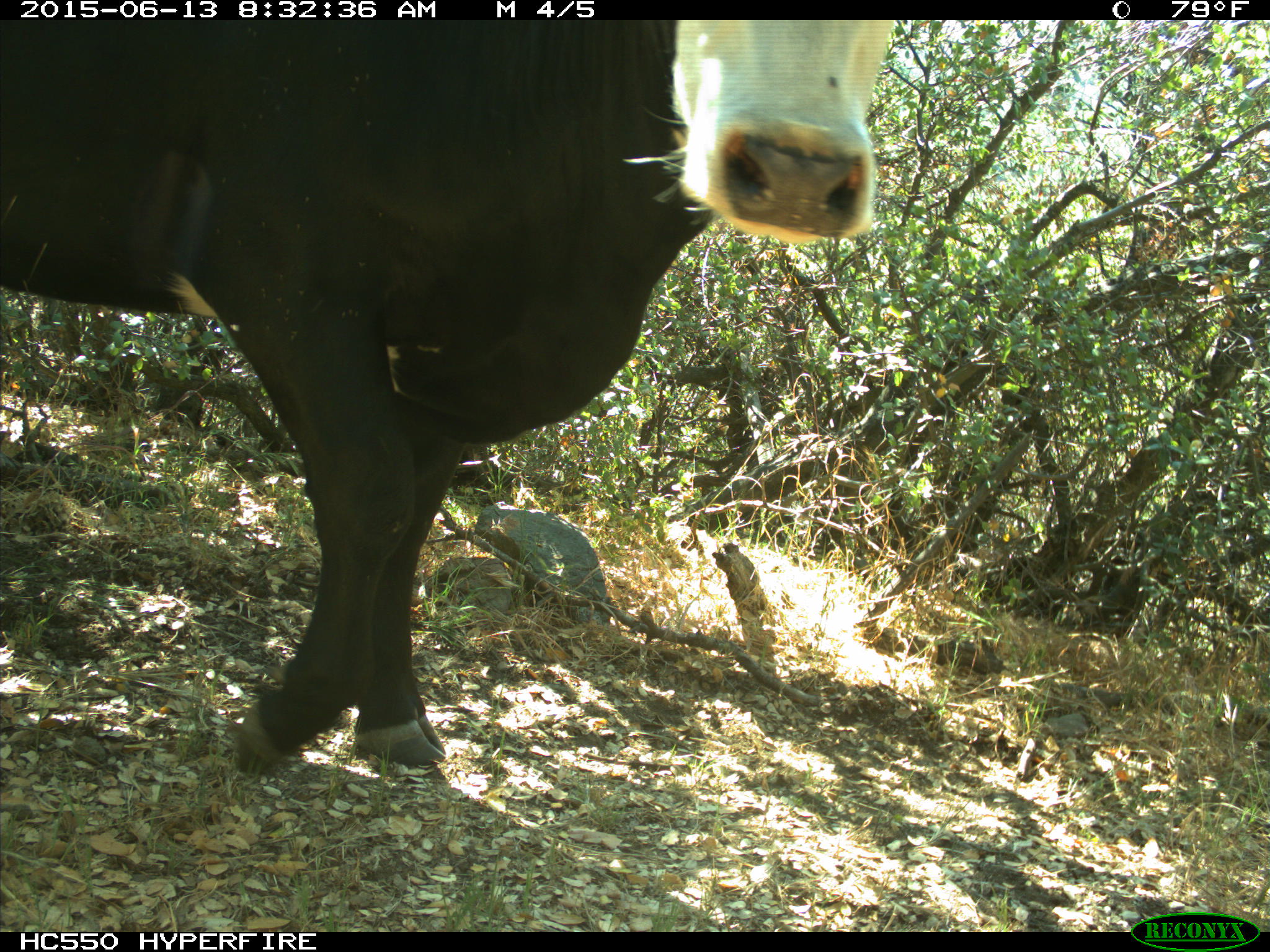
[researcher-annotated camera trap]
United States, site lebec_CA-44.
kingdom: Animalia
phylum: Chordata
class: Mammalia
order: Artiodactyla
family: Bovidae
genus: Bos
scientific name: Bos taurus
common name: domestic cow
Bos taurus (domestic cow).